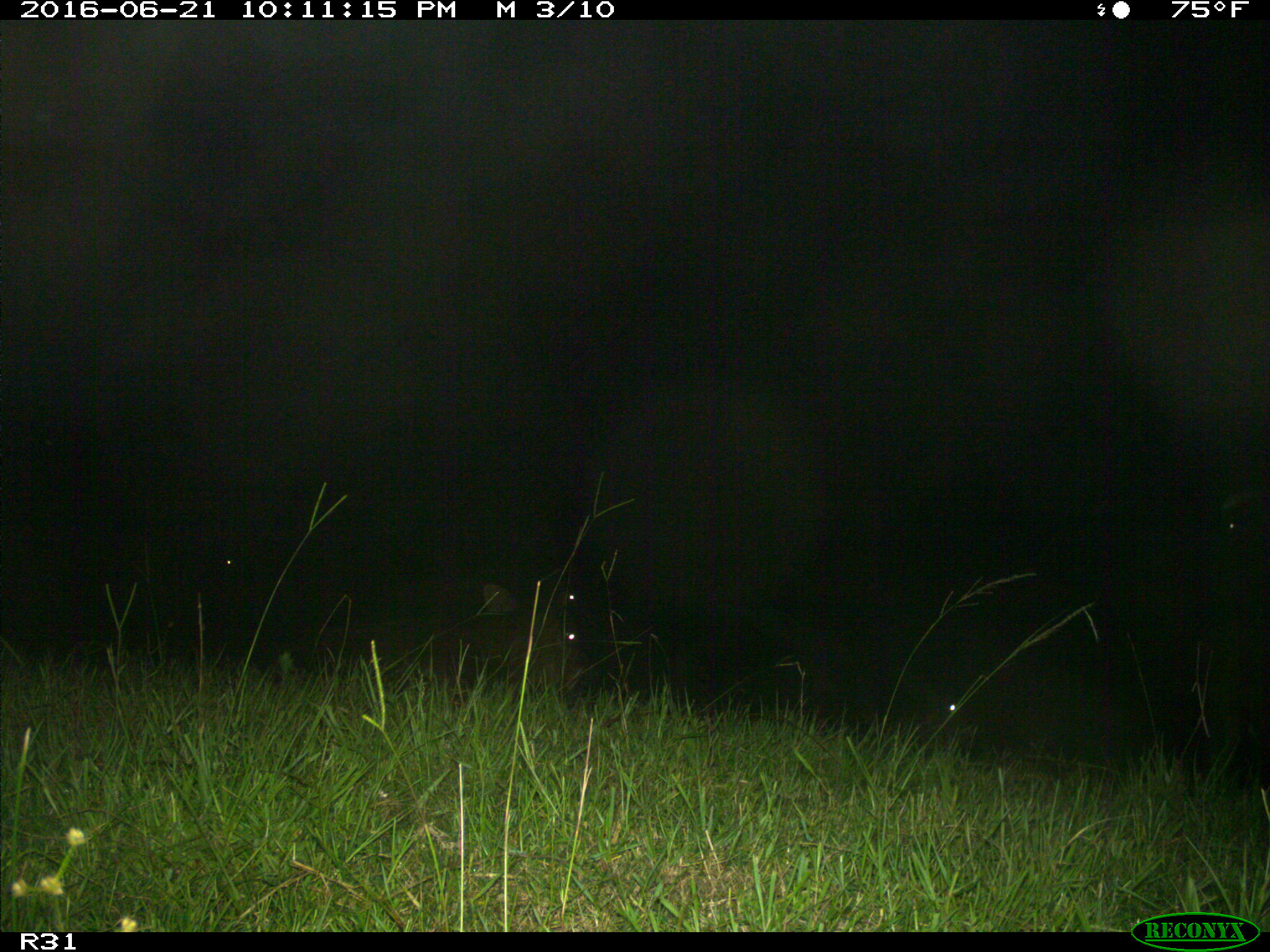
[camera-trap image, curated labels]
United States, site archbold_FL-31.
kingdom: Animalia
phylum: Chordata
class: Mammalia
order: Artiodactyla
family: Bovidae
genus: Bos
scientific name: Bos taurus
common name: domestic cow